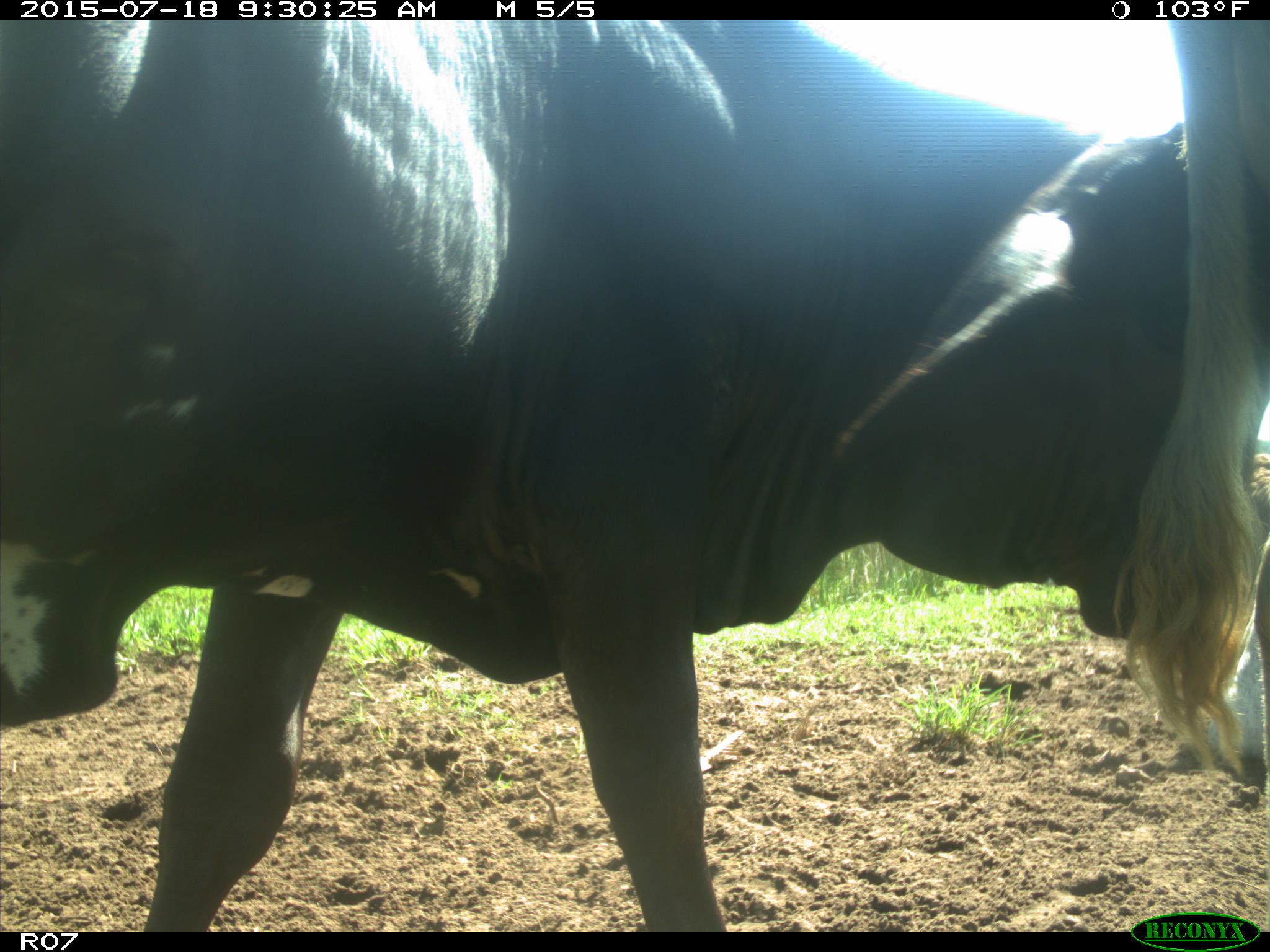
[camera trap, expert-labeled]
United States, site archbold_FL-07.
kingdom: Animalia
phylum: Chordata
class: Mammalia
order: Artiodactyla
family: Bovidae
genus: Bos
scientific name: Bos taurus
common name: domestic cow